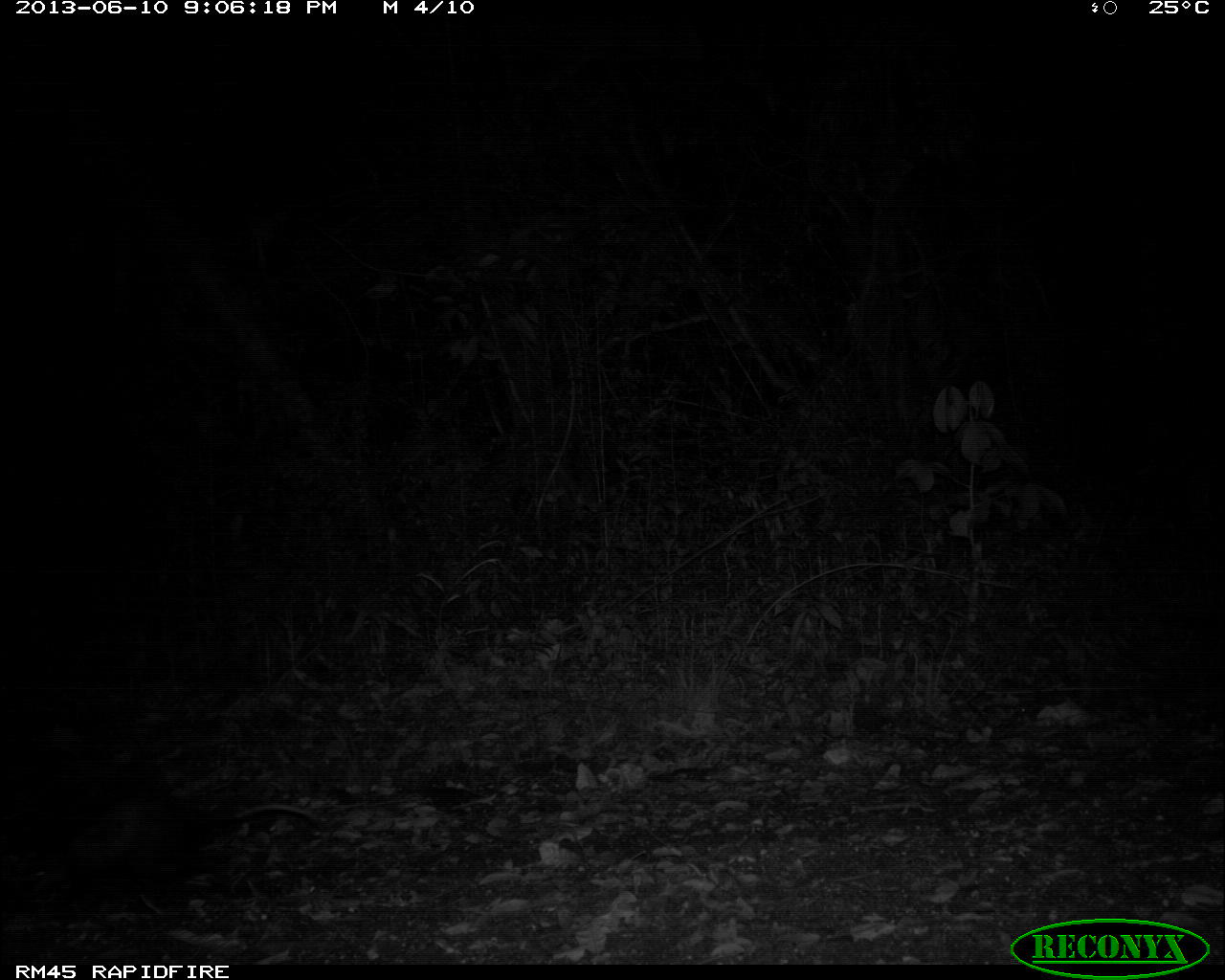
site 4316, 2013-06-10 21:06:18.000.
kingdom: Animalia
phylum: Chordata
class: Mammalia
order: Didelphimorphia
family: Didelphidae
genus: Didelphis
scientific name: Didelphis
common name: american opossums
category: didelphis sp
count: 1